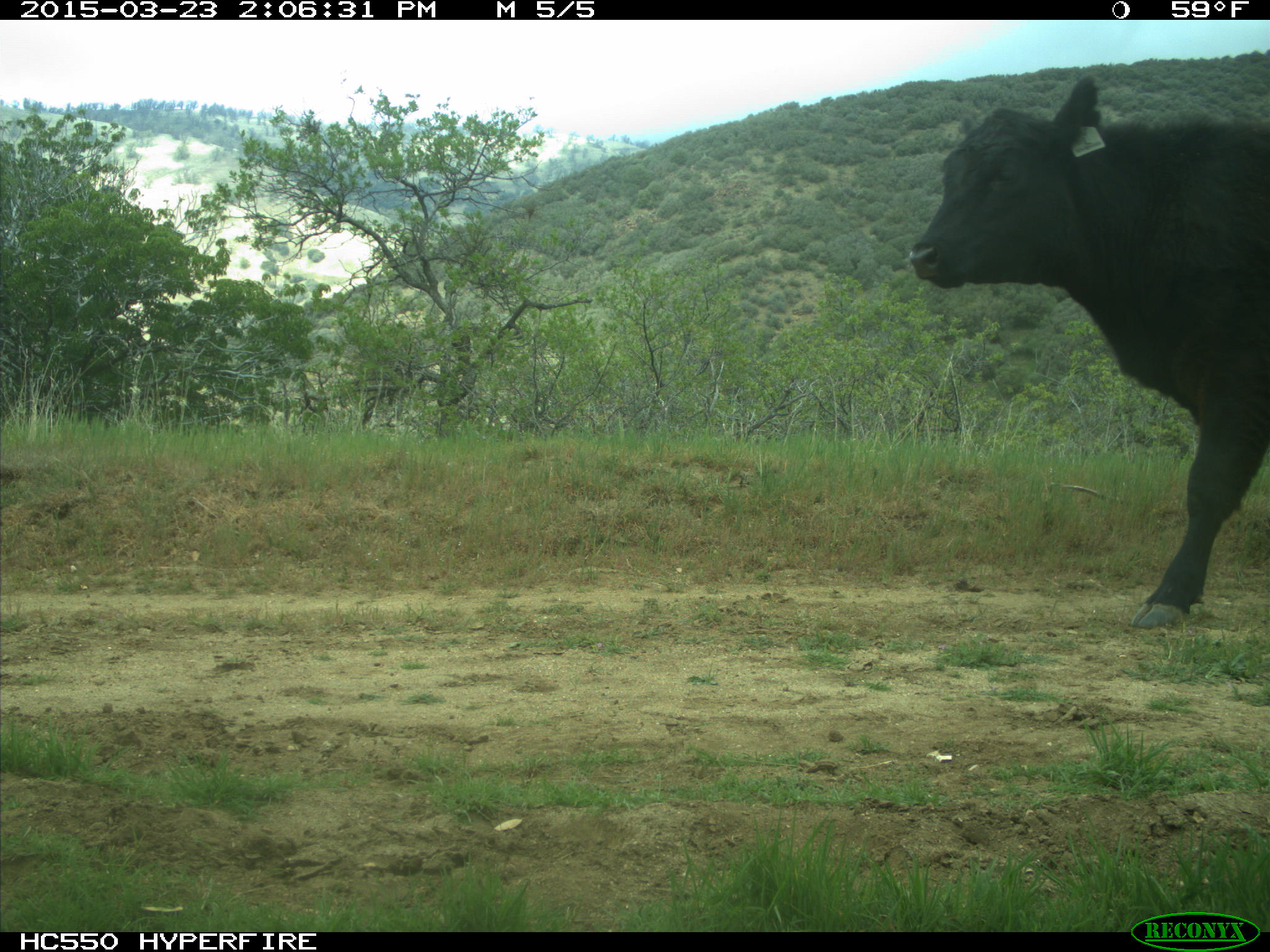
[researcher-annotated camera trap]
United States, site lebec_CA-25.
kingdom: Animalia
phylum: Chordata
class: Mammalia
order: Artiodactyla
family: Bovidae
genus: Bos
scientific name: Bos taurus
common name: domestic cow